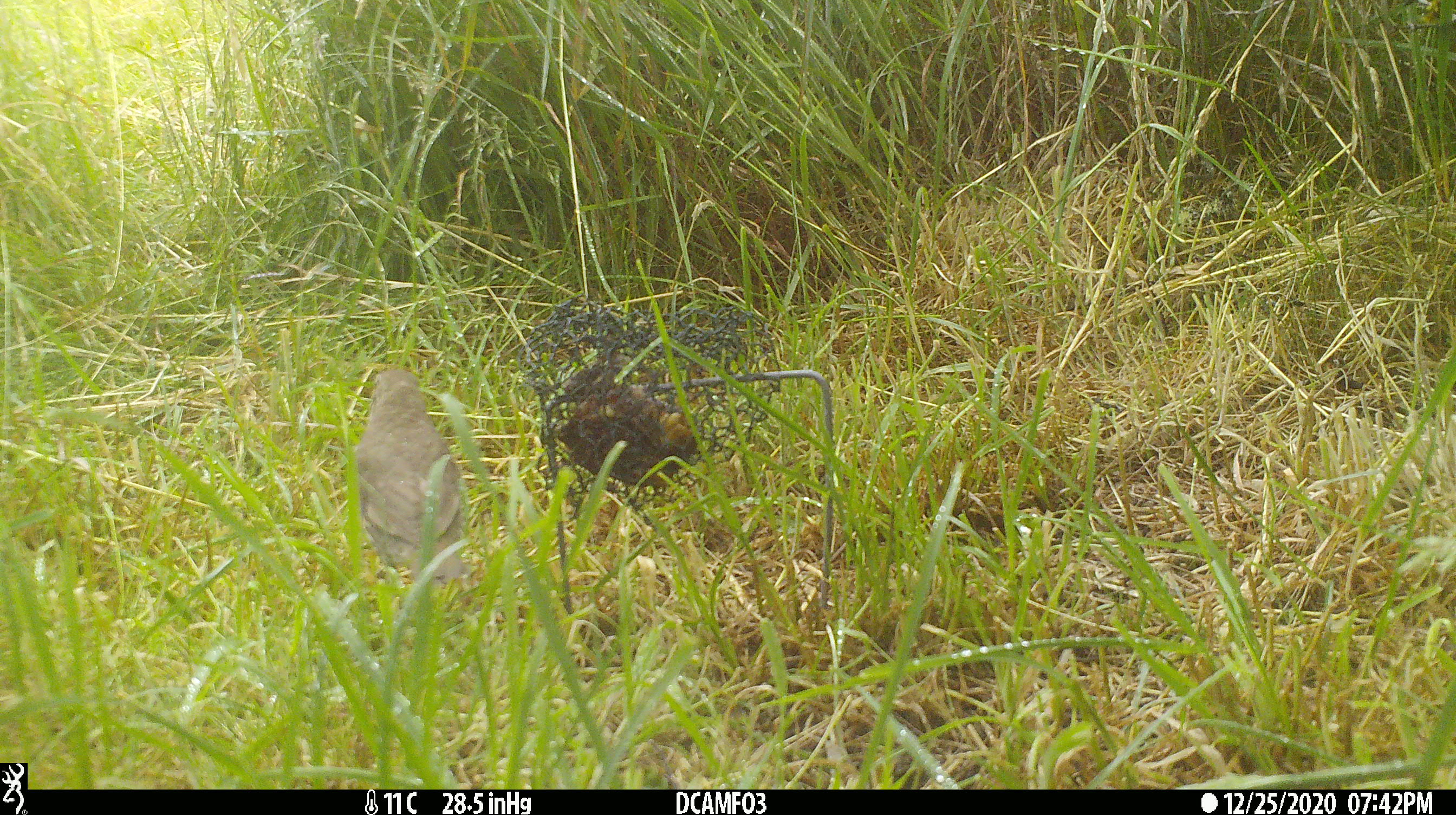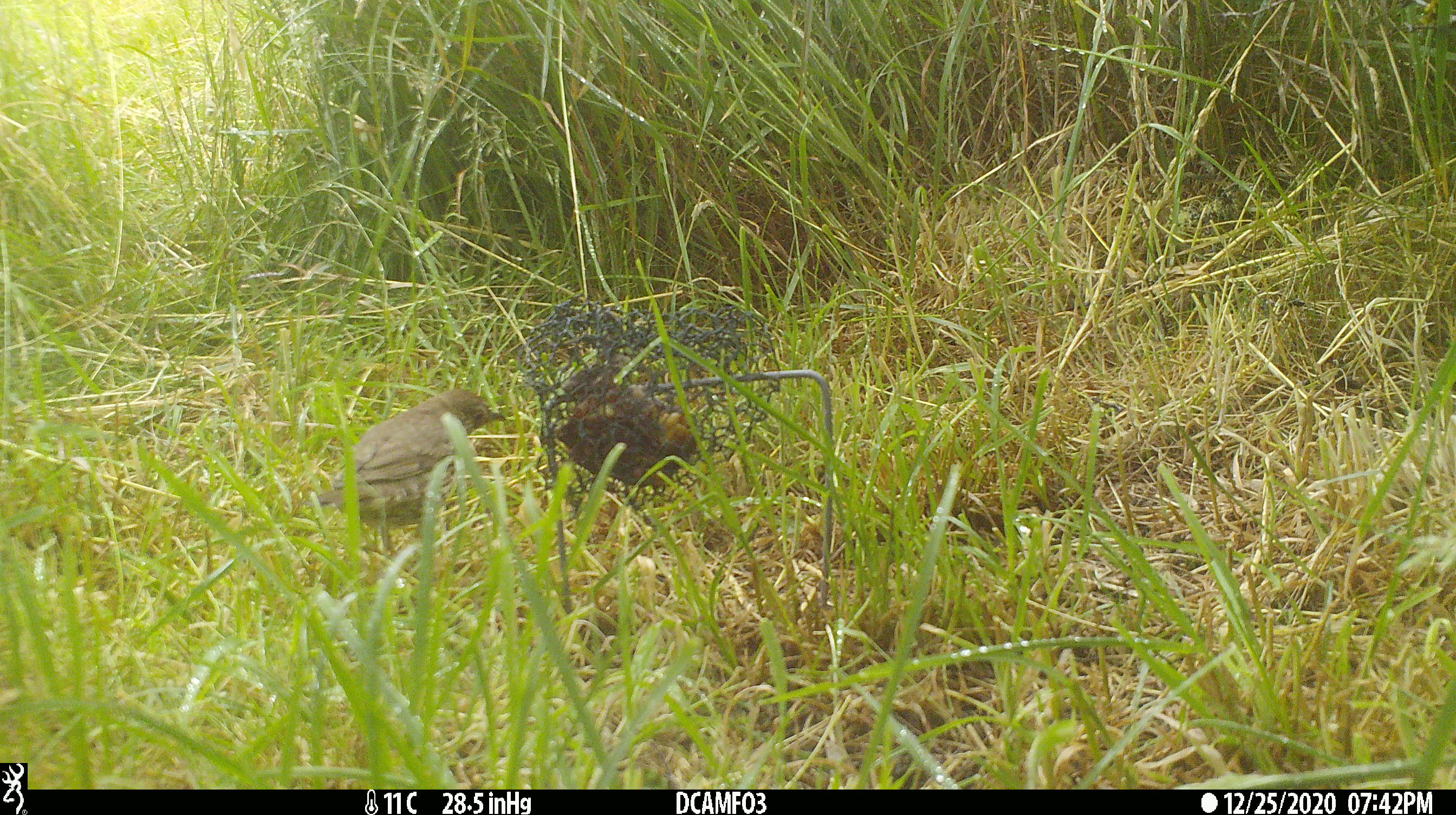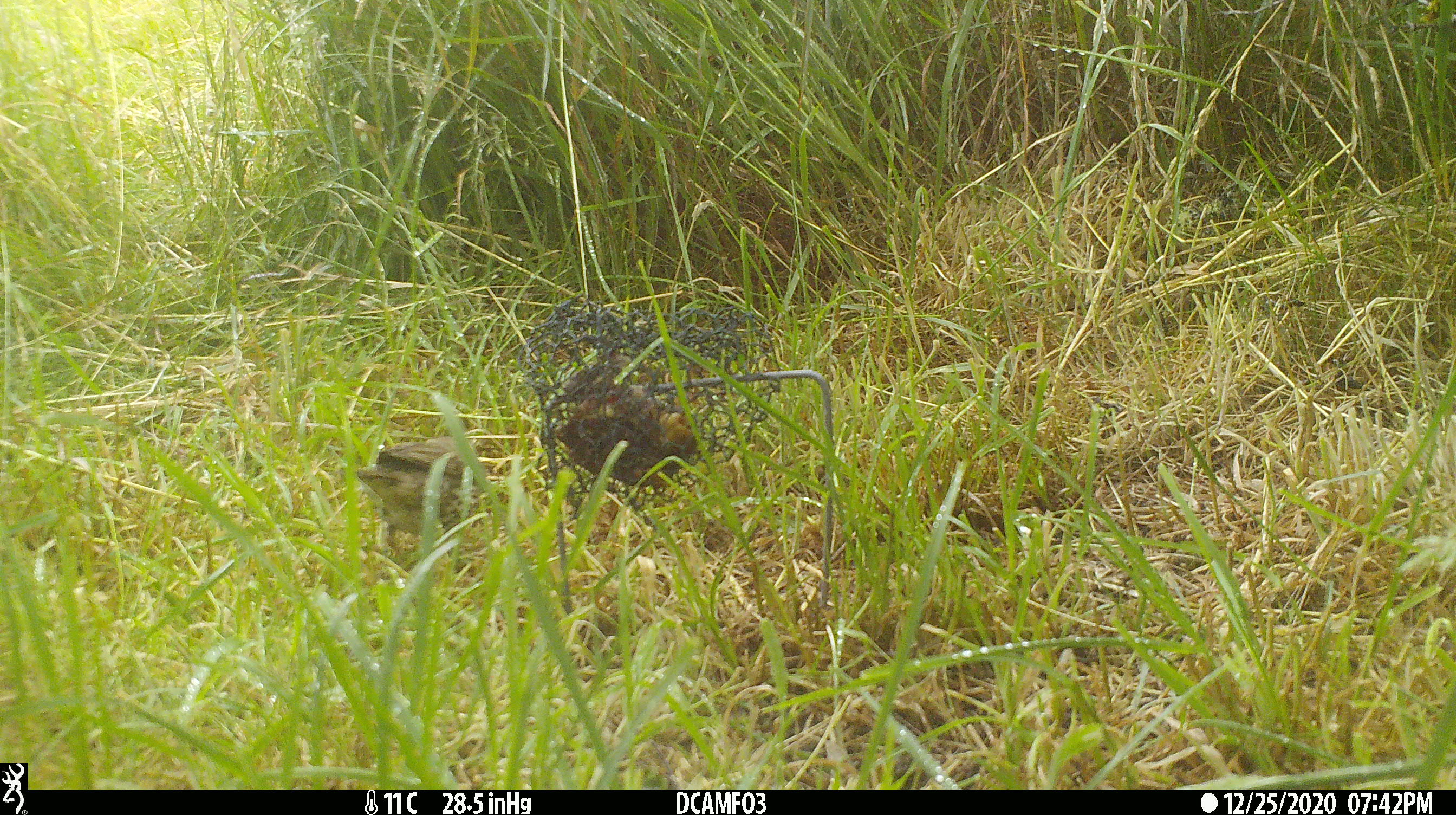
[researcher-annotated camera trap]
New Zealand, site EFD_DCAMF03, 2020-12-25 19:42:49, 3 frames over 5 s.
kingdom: Animalia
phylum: Chordata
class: Aves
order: Passeriformes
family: Turdidae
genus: Turdus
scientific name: Turdus philomelos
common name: song thrush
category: thrush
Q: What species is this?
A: Thrush (song thrush) (Turdus philomelos).